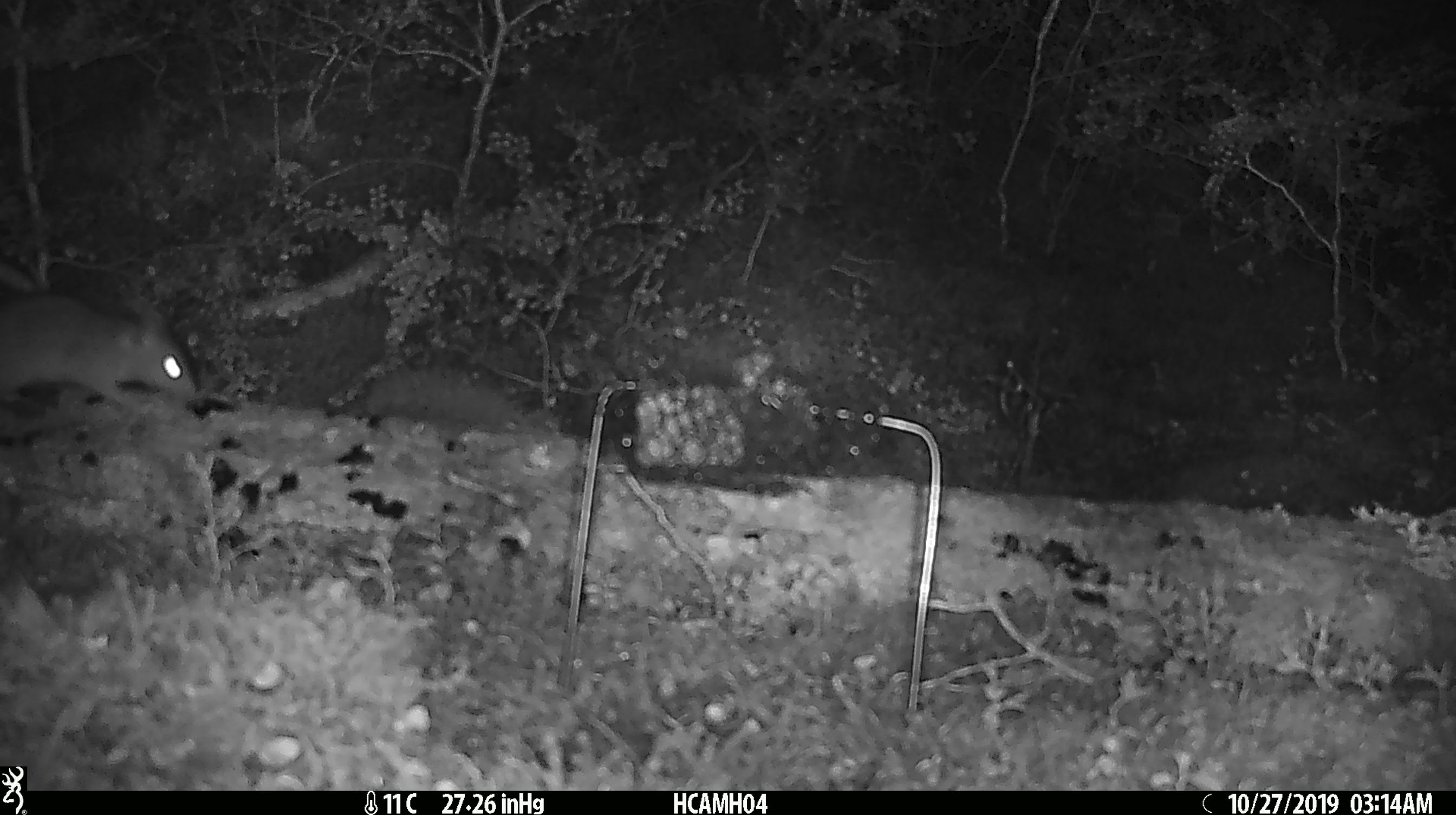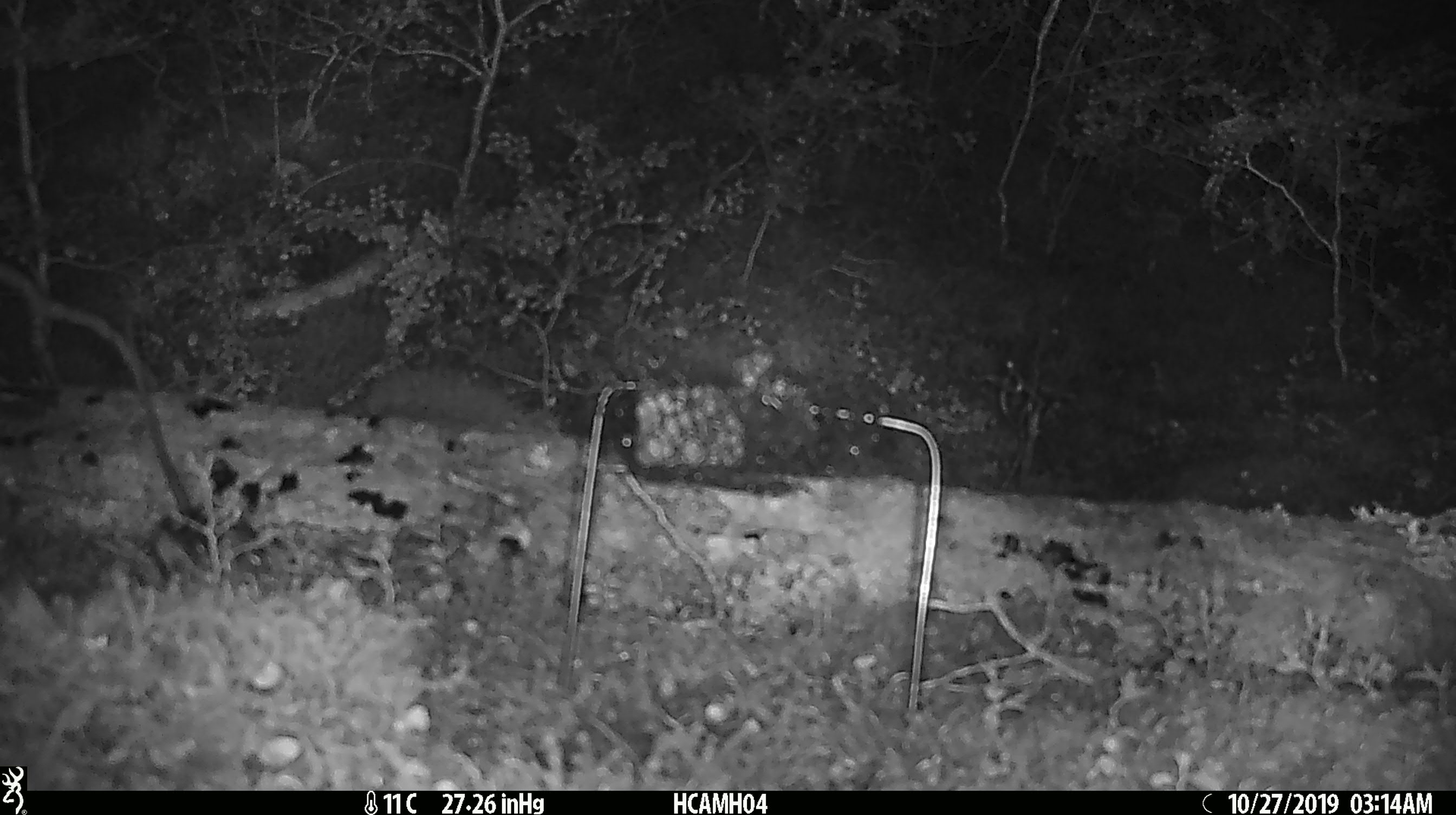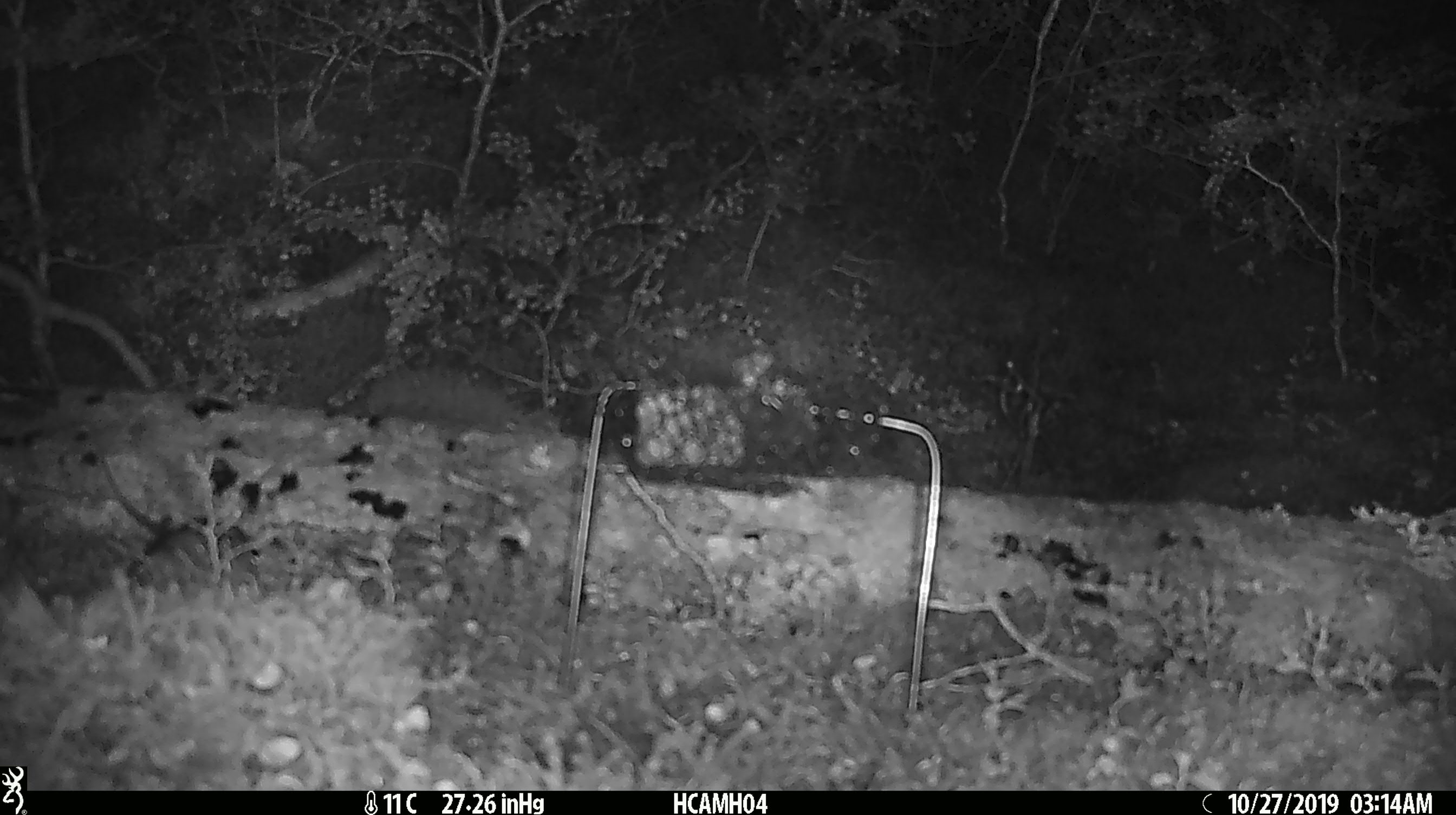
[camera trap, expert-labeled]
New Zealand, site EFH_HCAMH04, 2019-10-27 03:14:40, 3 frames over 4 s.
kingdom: Animalia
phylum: Chordata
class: Mammalia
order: Rodentia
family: Muridae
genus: Rattus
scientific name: Rattus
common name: rat